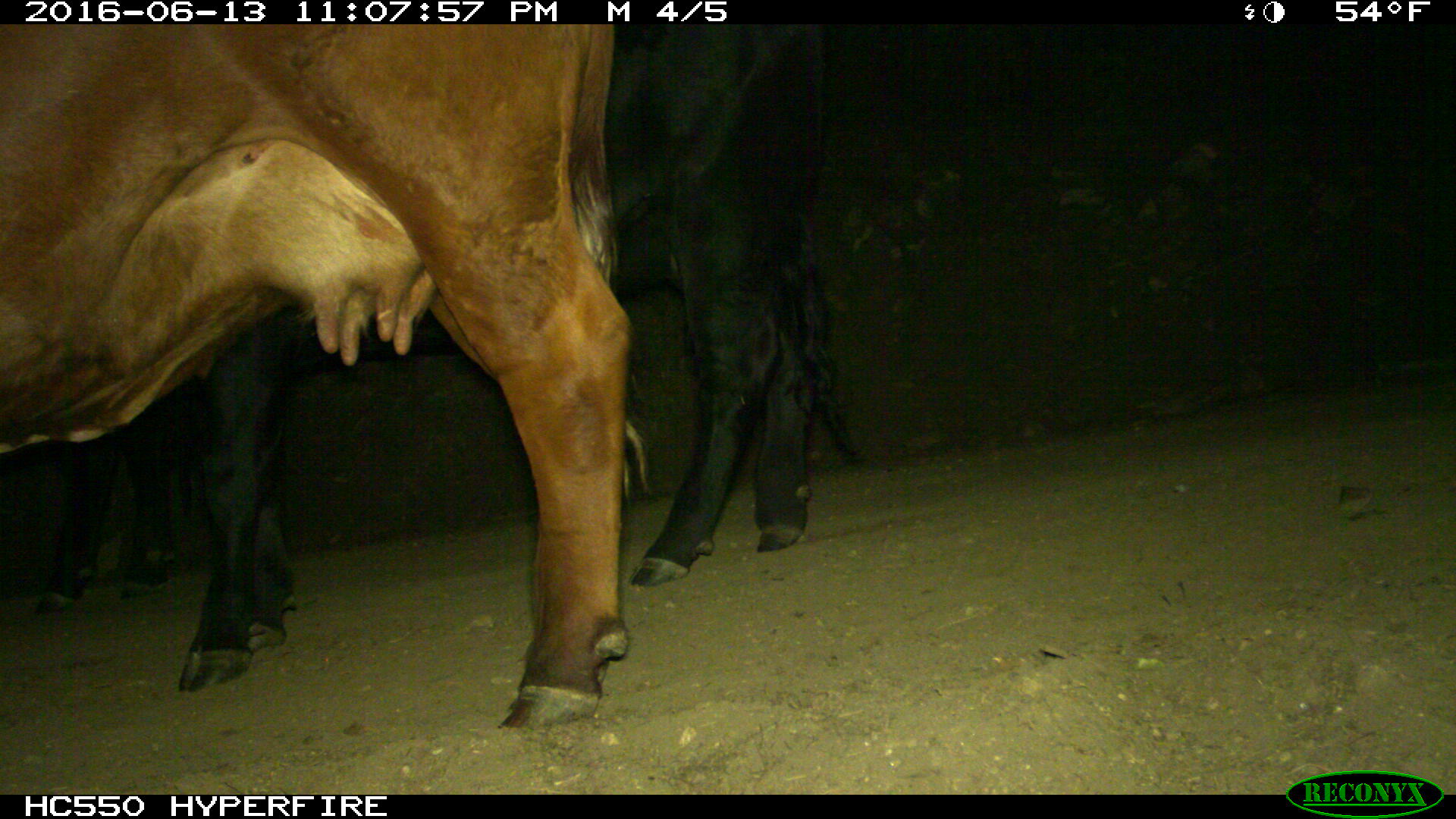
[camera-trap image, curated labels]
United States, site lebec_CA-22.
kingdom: Animalia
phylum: Chordata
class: Mammalia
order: Artiodactyla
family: Bovidae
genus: Bos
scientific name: Bos taurus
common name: domestic cow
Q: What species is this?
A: Bos taurus (domestic cow).